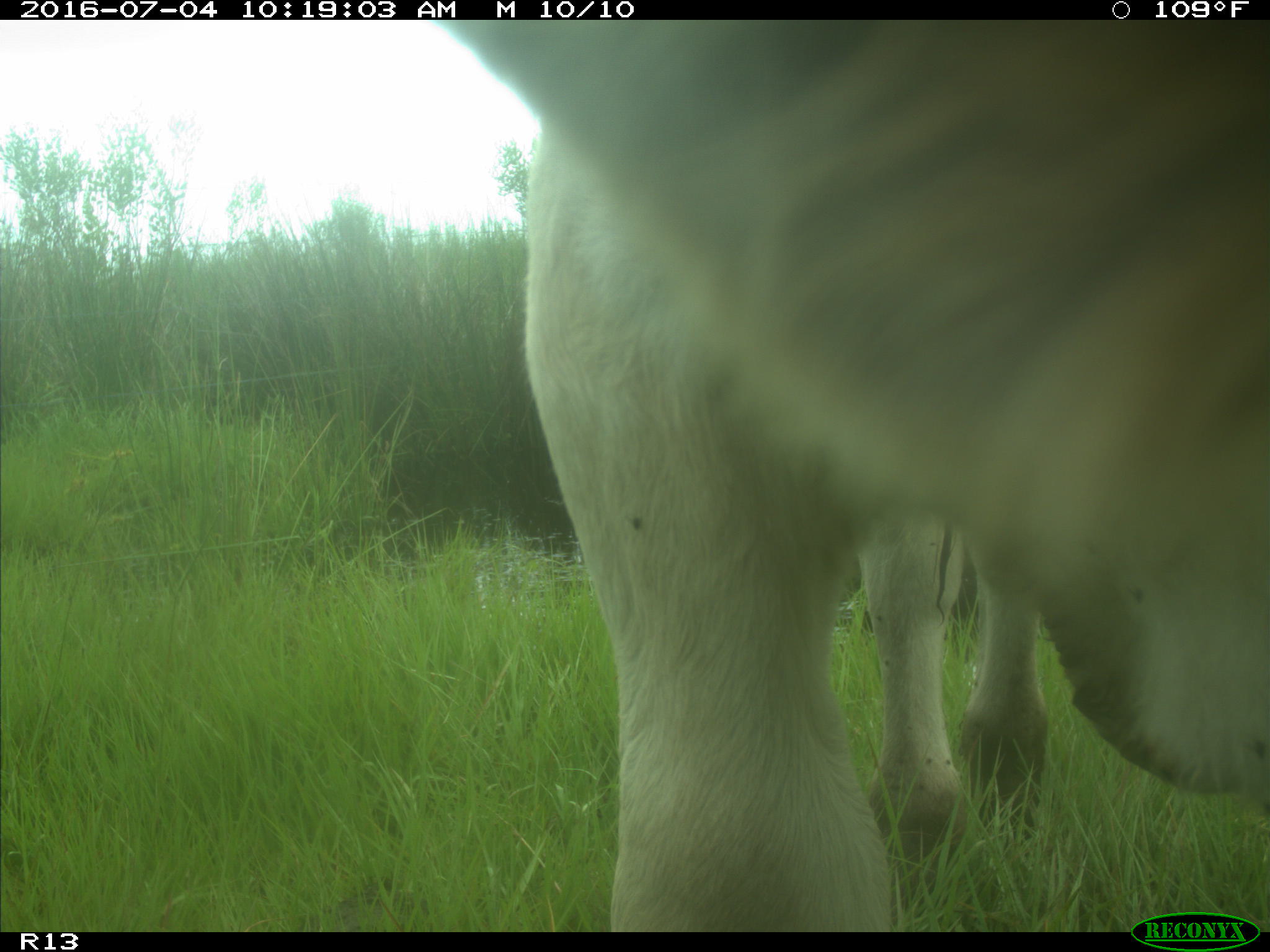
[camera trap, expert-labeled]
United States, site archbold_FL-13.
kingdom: Animalia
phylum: Chordata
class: Mammalia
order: Artiodactyla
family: Bovidae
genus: Bos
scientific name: Bos taurus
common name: domestic cow